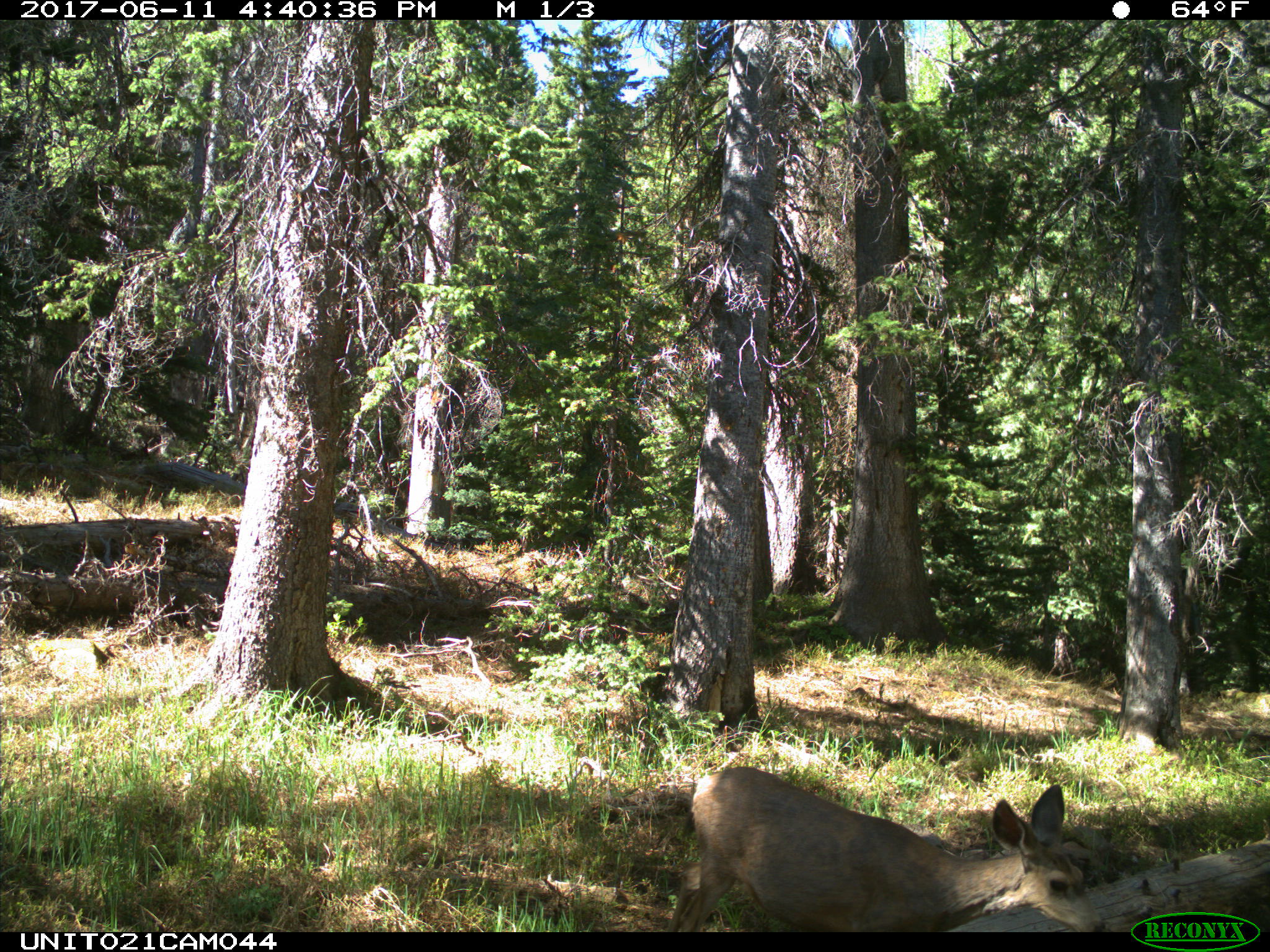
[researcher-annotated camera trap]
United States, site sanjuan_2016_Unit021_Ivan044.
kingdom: Animalia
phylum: Chordata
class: Mammalia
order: Artiodactyla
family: Cervidae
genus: Odocoileus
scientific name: Odocoileus hemionus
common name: mule deer